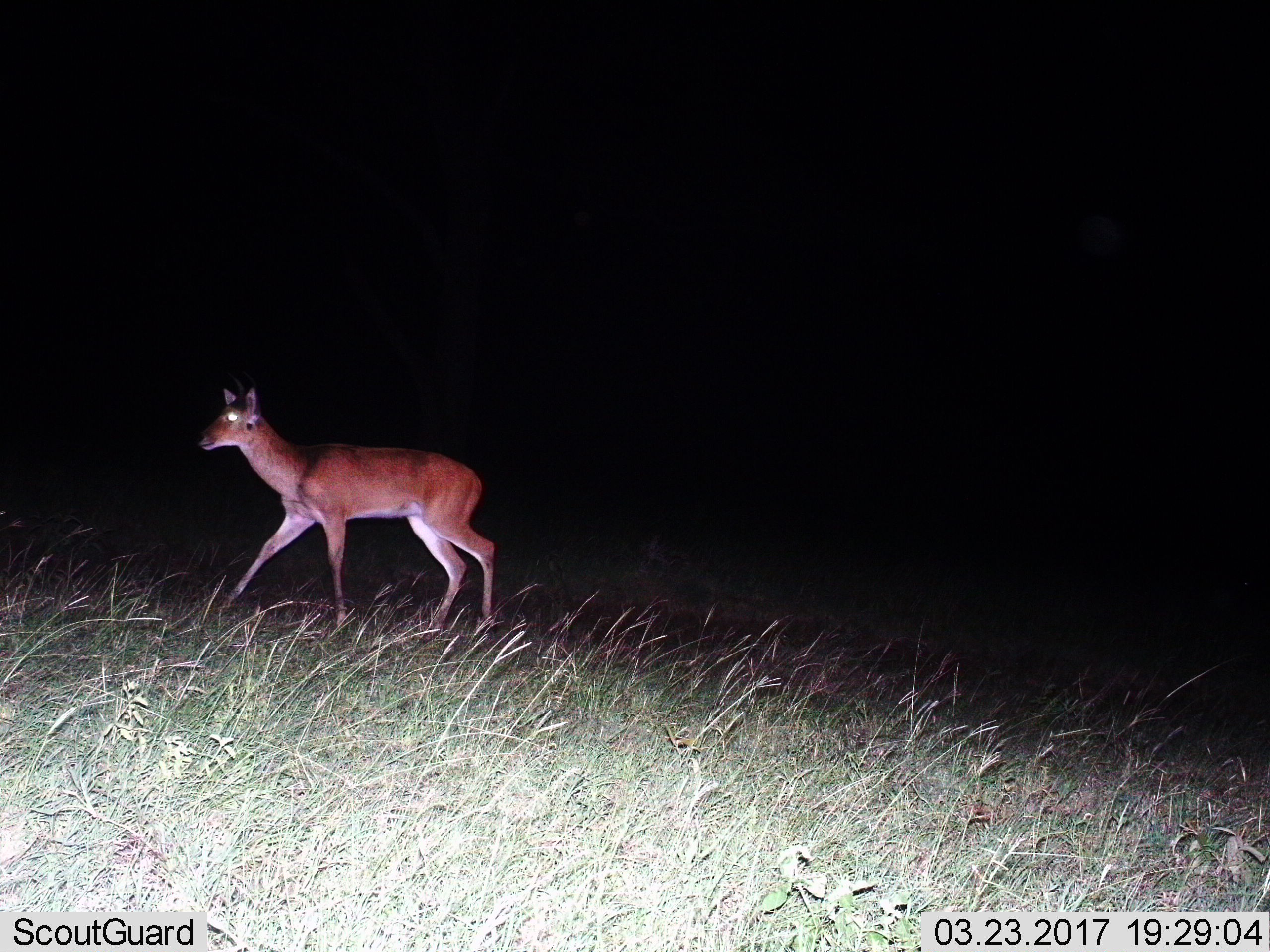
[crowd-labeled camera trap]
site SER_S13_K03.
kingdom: Animalia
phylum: Chordata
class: Mammalia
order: Artiodactyla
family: Bovidae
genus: Redunca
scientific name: Redunca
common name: reedbuck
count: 1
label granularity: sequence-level